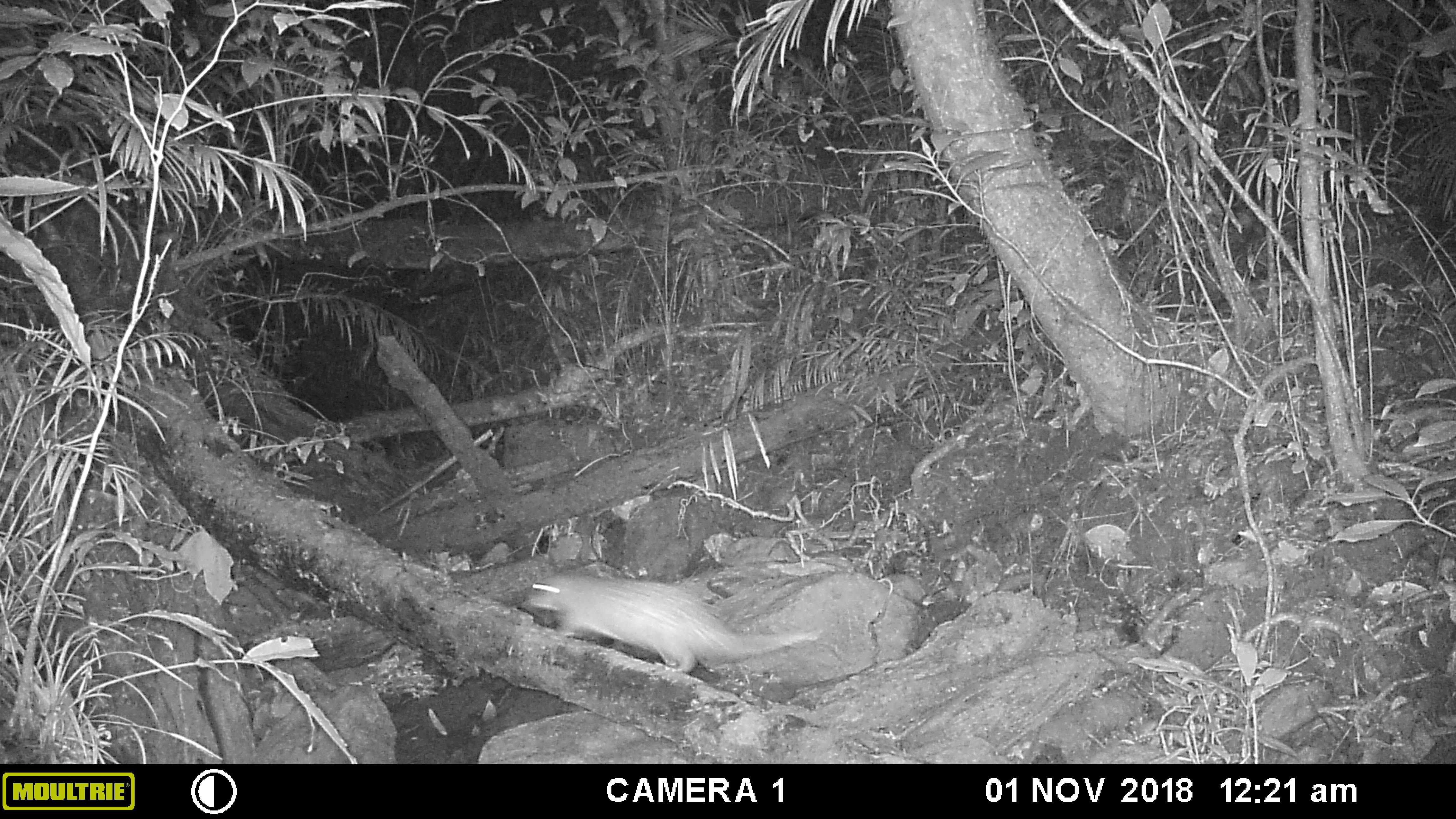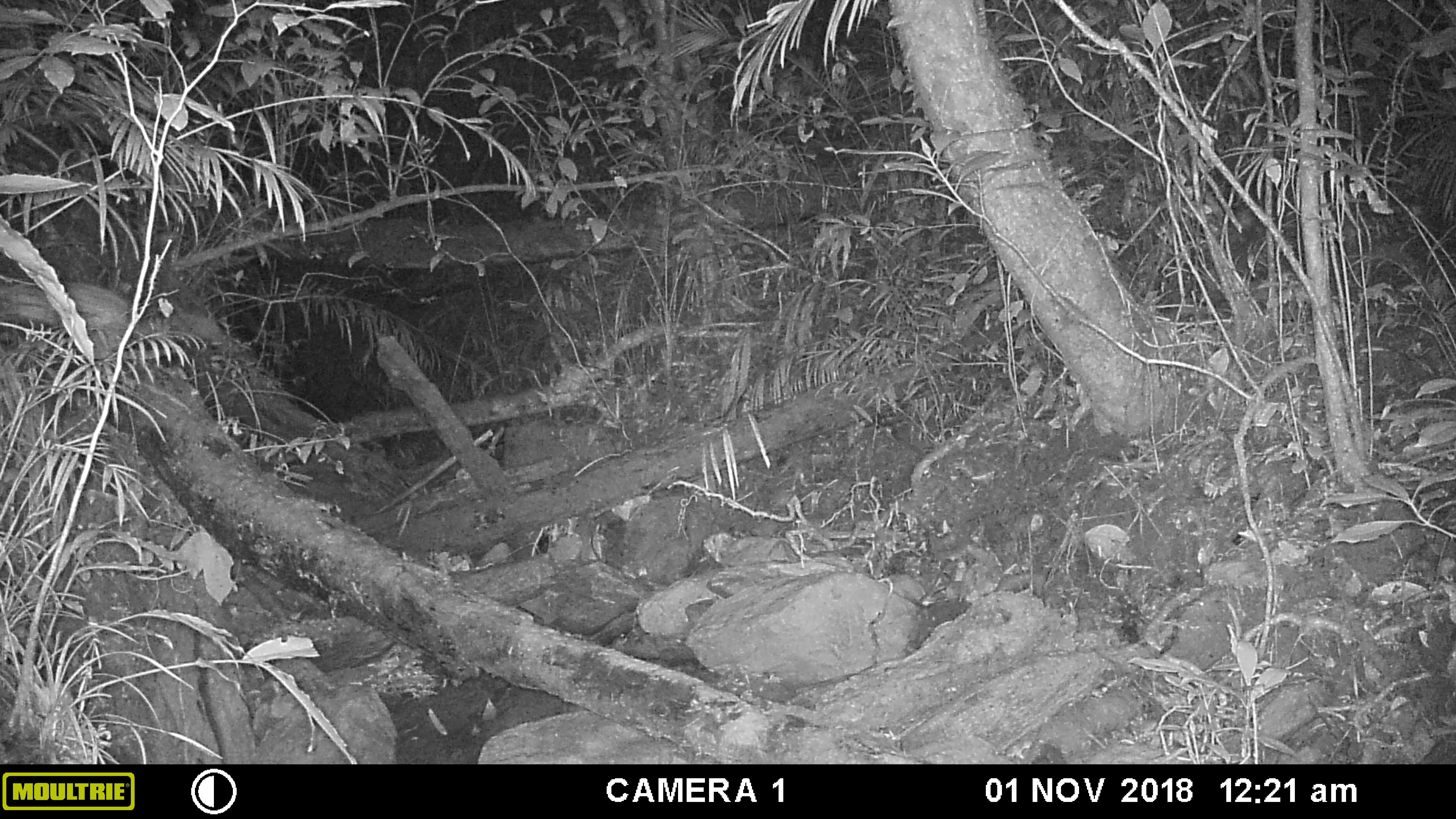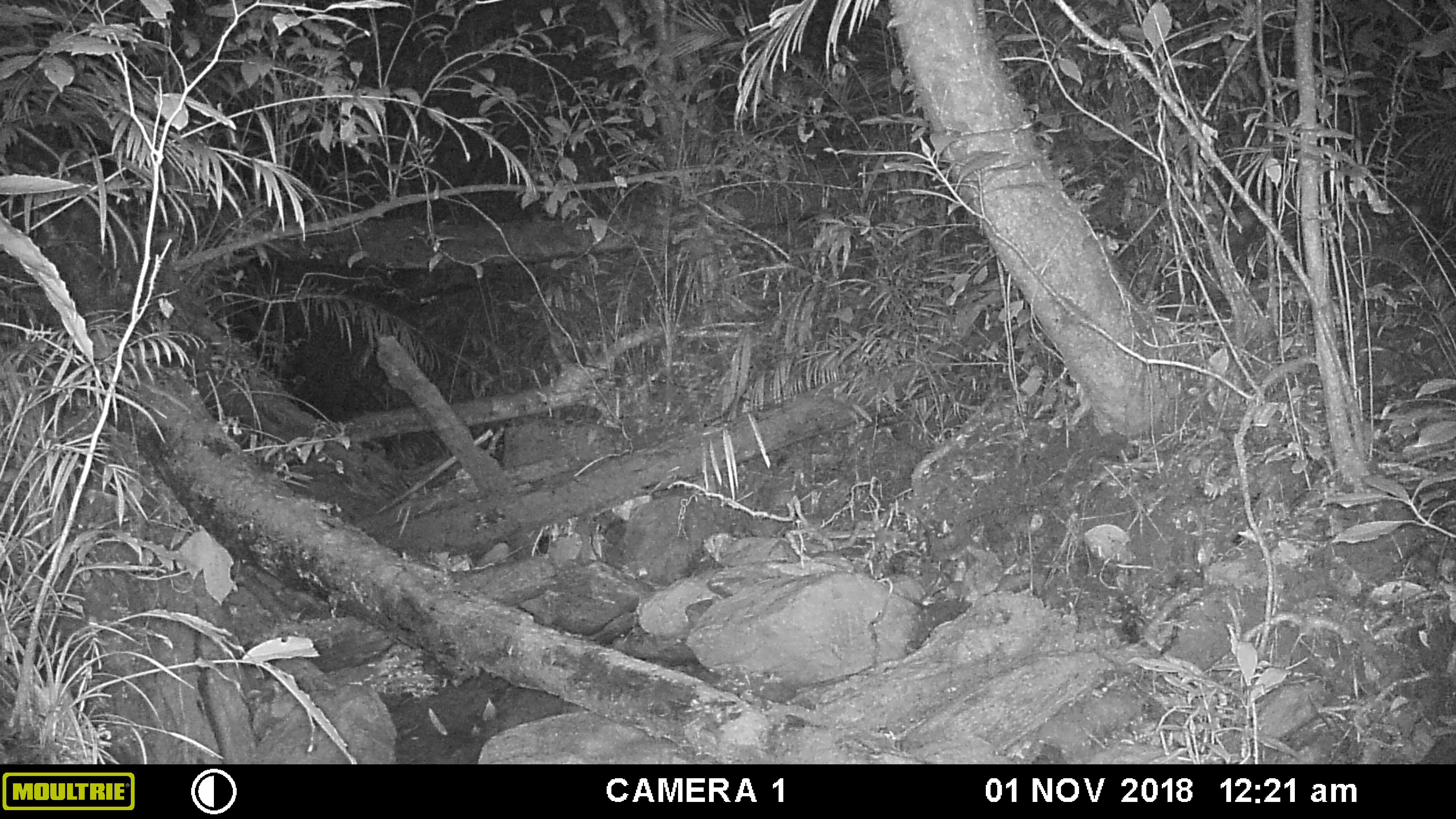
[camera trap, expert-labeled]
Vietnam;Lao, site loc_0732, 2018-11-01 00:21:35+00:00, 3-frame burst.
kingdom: Animalia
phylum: Chordata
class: Mammalia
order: Rodentia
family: Hystricidae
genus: Atherurus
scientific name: Atherurus macrourus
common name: asiatic brush-tailed porcupine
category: asiatic brush tailed porcupine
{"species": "asiatic brush tailed porcupine (asiatic brush-tailed porcupine) (Atherurus macrourus)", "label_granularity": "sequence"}